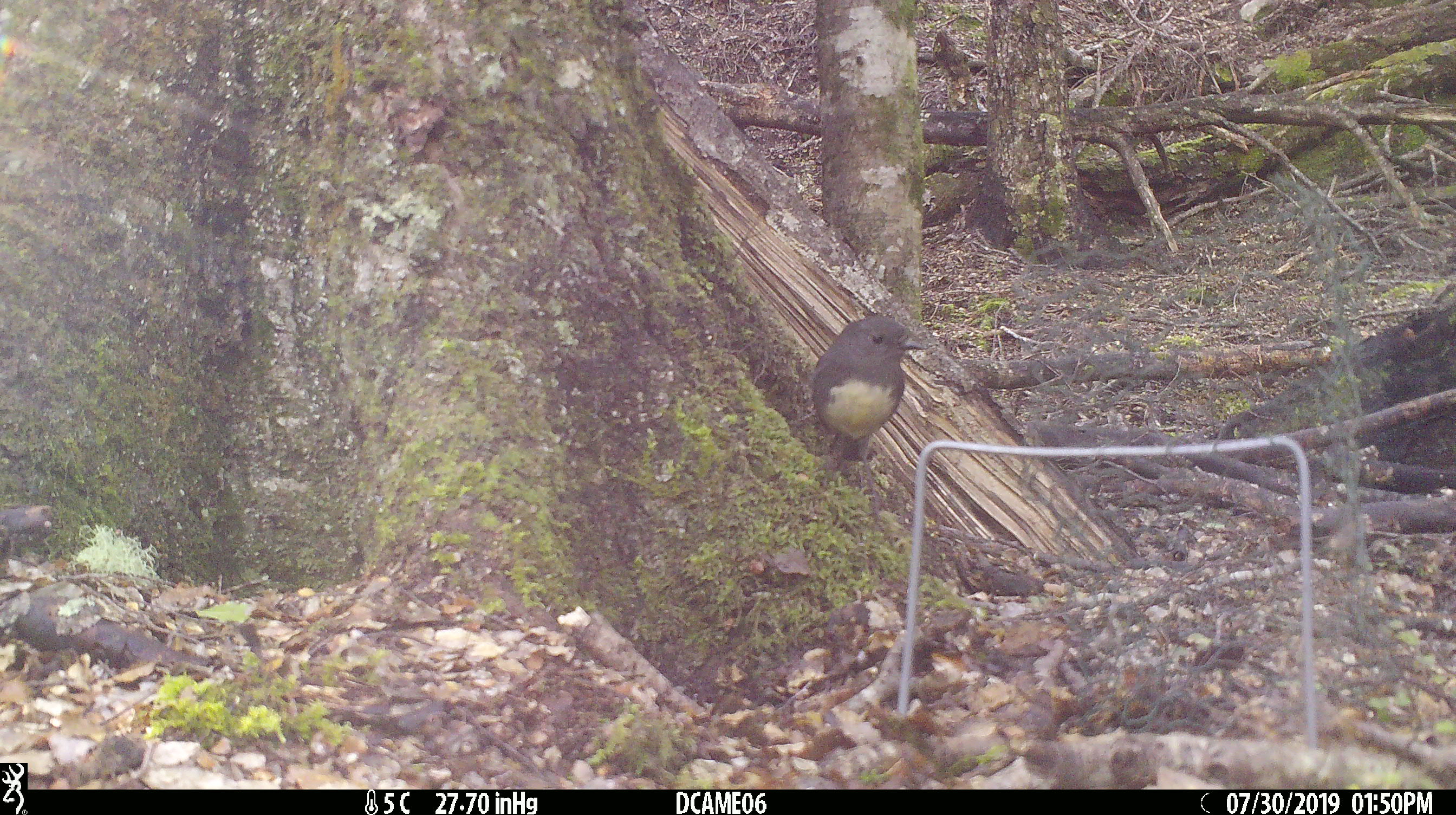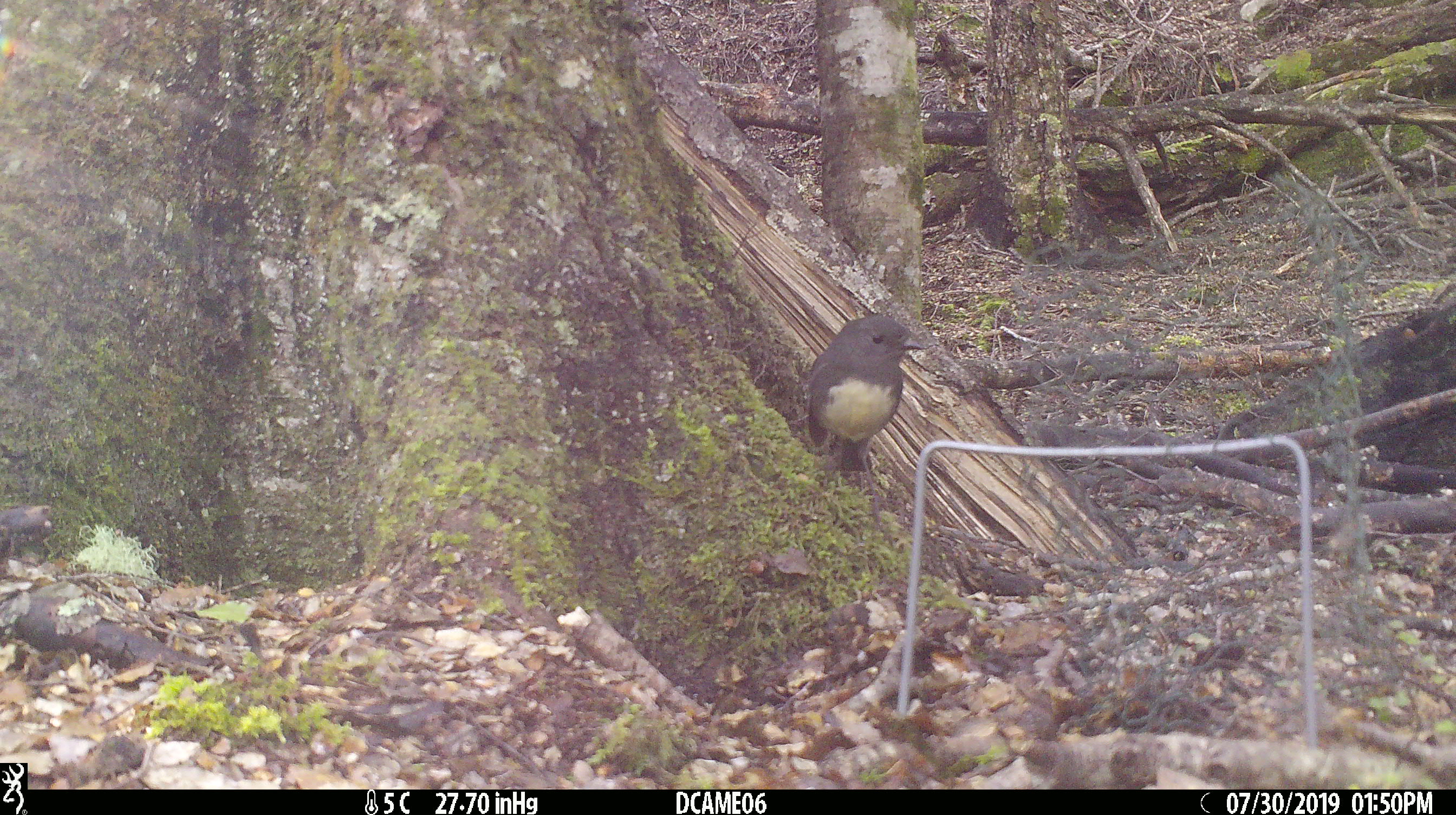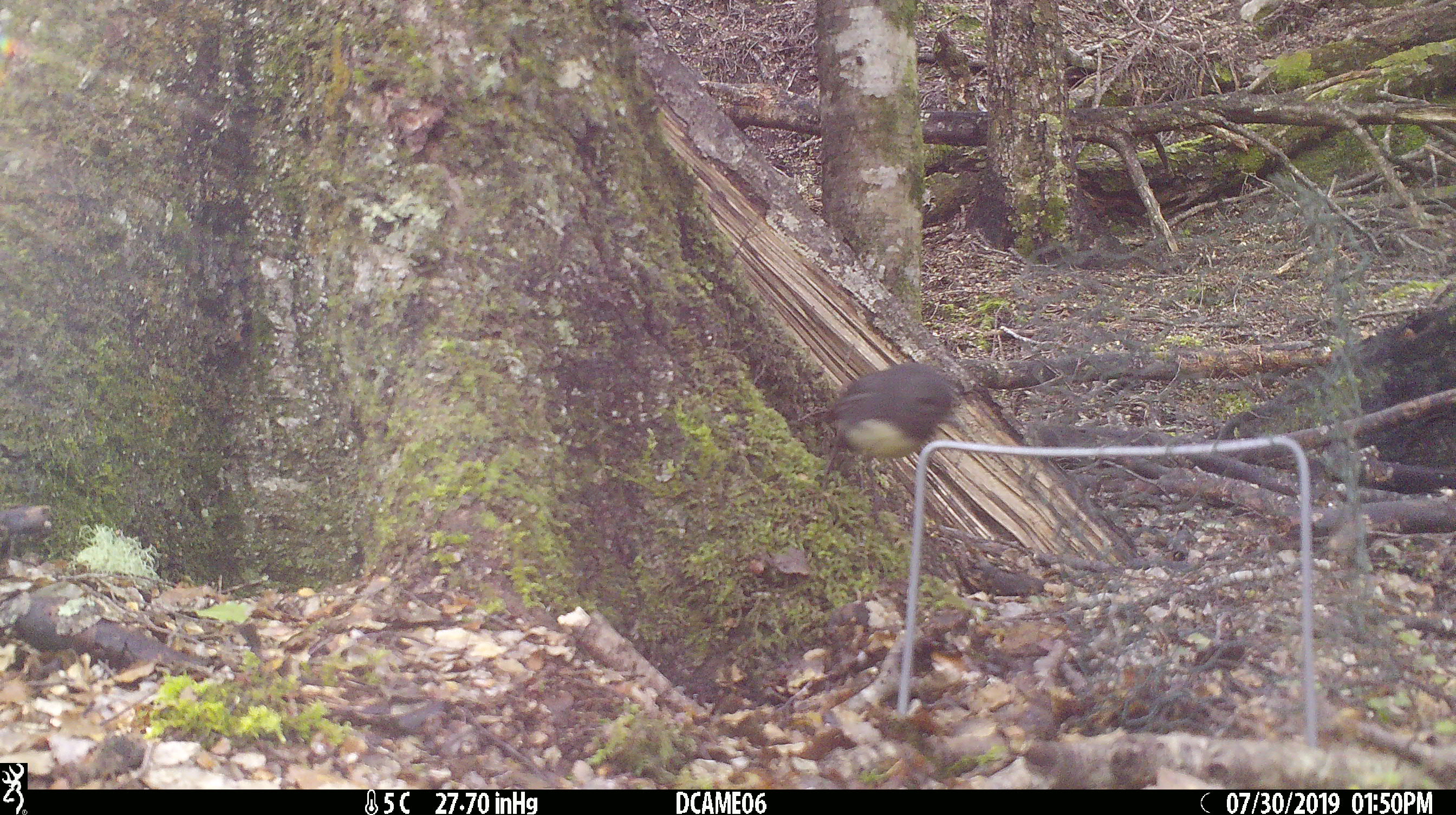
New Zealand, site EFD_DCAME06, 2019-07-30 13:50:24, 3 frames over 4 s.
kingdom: Animalia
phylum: Chordata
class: Aves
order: Passeriformes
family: Petroicidae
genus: Petroica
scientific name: Petroica australis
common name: new zealand robin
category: robin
Robin (new zealand robin) (Petroica australis).